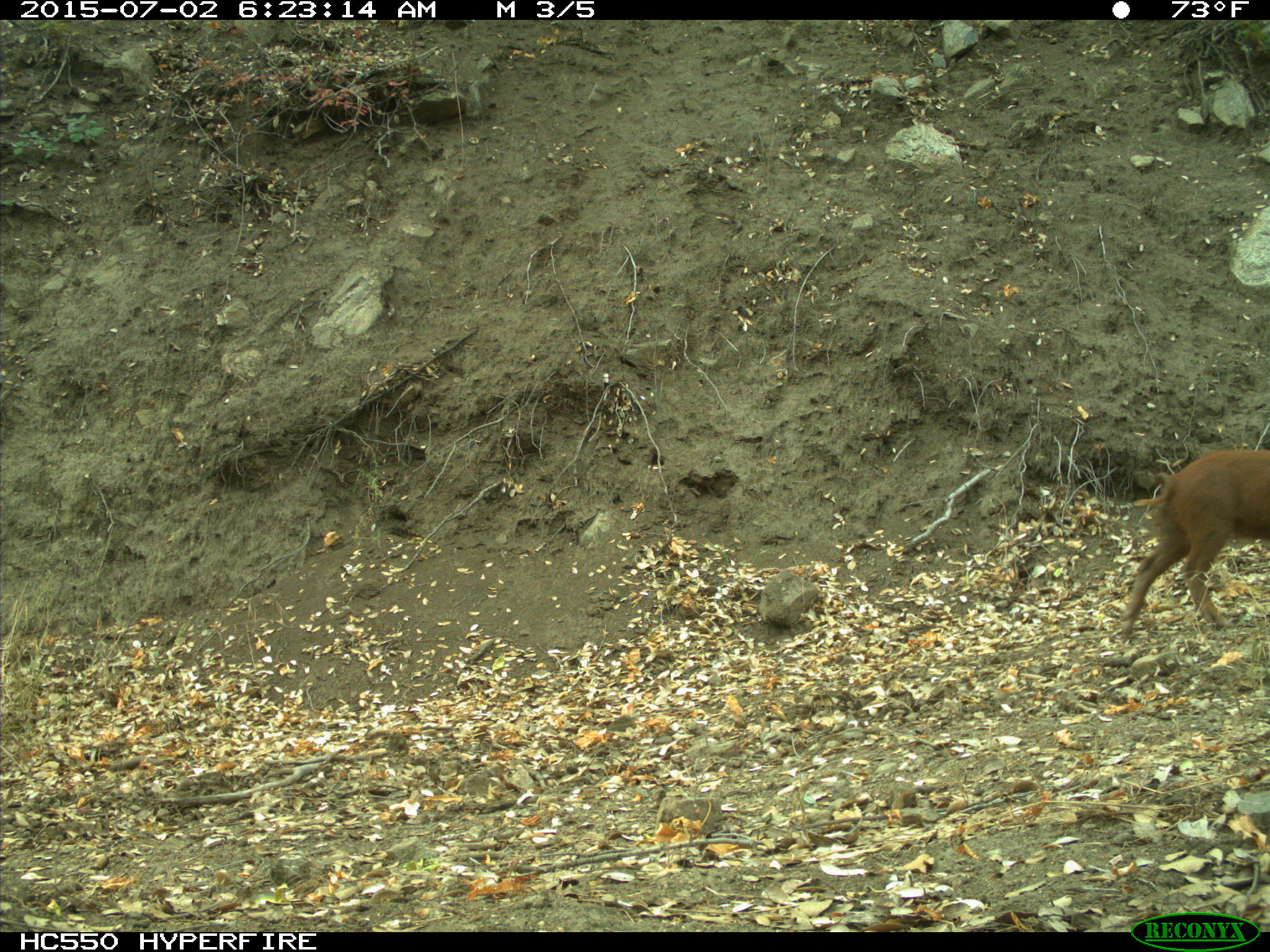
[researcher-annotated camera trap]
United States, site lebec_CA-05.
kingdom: Animalia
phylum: Chordata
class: Mammalia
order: Artiodactyla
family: Suidae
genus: Sus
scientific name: Sus scrofa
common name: wild boar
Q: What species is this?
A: Sus scrofa (wild boar).